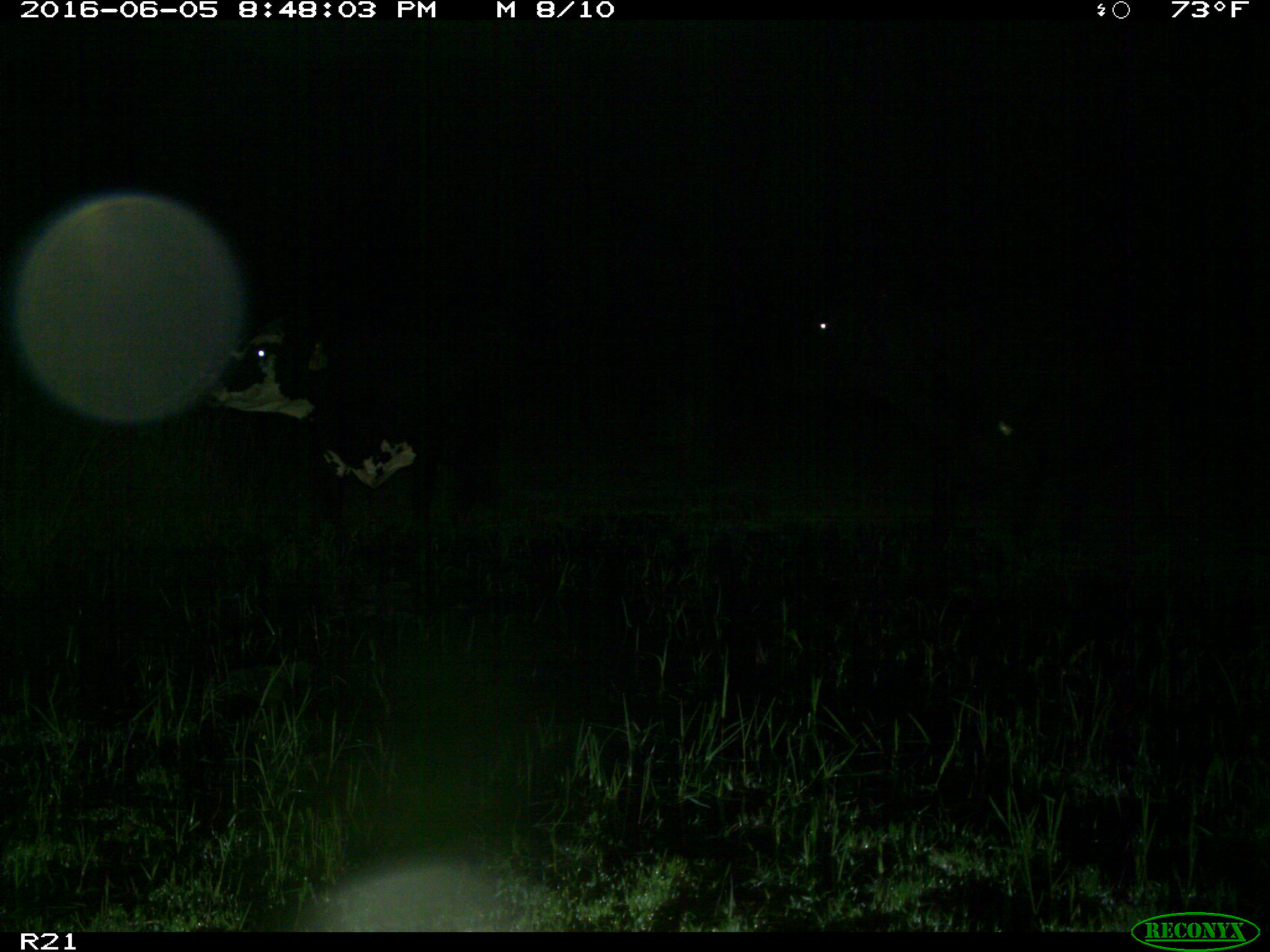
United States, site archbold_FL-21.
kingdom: Animalia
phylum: Chordata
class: Mammalia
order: Artiodactyla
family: Bovidae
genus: Bos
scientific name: Bos taurus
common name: domestic cow